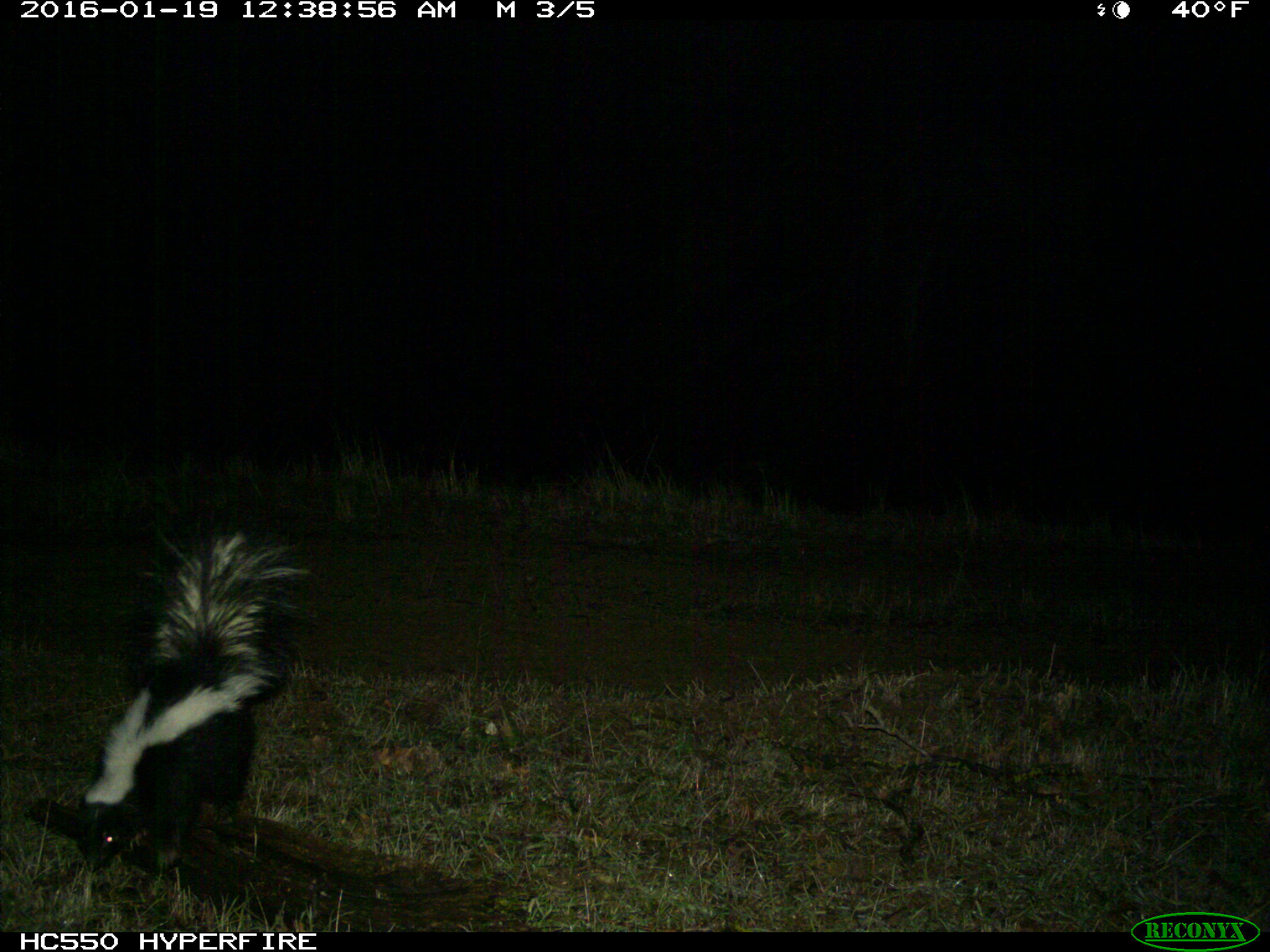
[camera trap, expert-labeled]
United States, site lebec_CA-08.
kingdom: Animalia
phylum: Chordata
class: Mammalia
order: Carnivora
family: Mephitidae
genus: Mephitis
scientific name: Mephitis mephitis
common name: striped skunk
Mephitis mephitis (striped skunk).